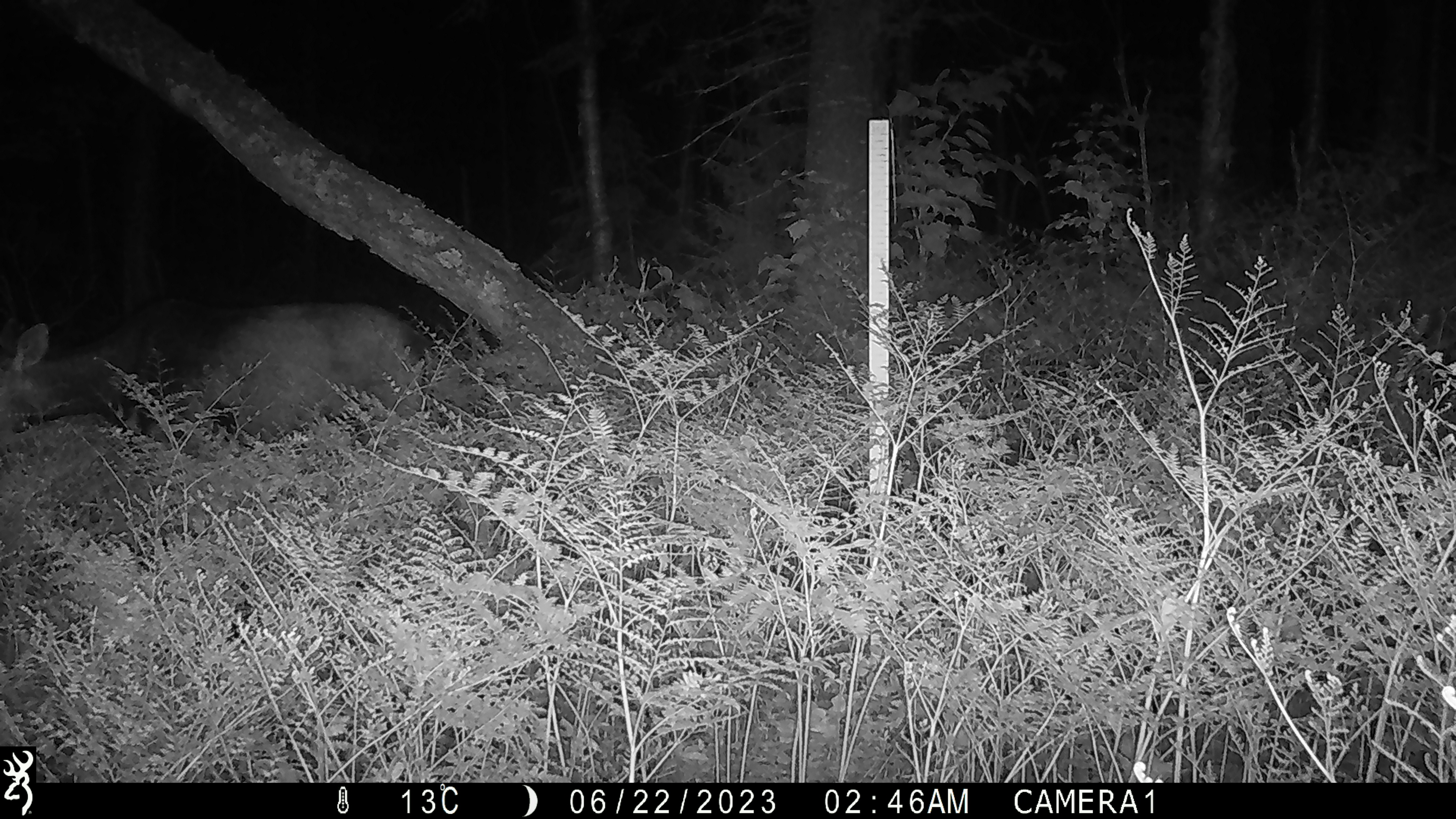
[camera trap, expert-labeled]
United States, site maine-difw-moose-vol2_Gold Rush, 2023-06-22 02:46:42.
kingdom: Animalia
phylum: Chordata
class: Mammalia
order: Artiodactyla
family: Cervidae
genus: Alces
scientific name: Alces alces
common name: moose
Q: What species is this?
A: Moose (Alces alces).